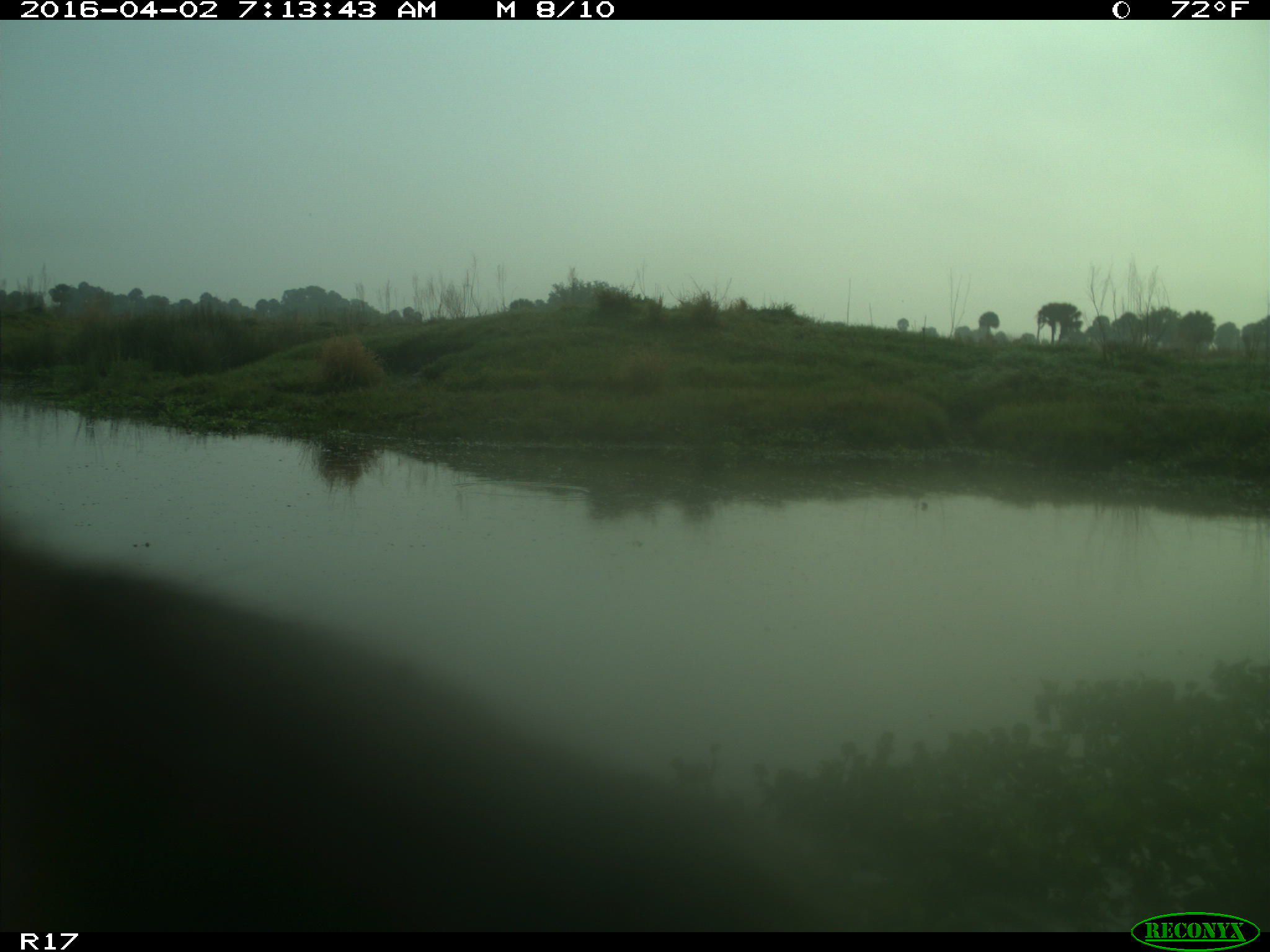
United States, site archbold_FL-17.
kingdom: Animalia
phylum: Chordata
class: Mammalia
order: Artiodactyla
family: Bovidae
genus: Bos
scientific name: Bos taurus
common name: domestic cow